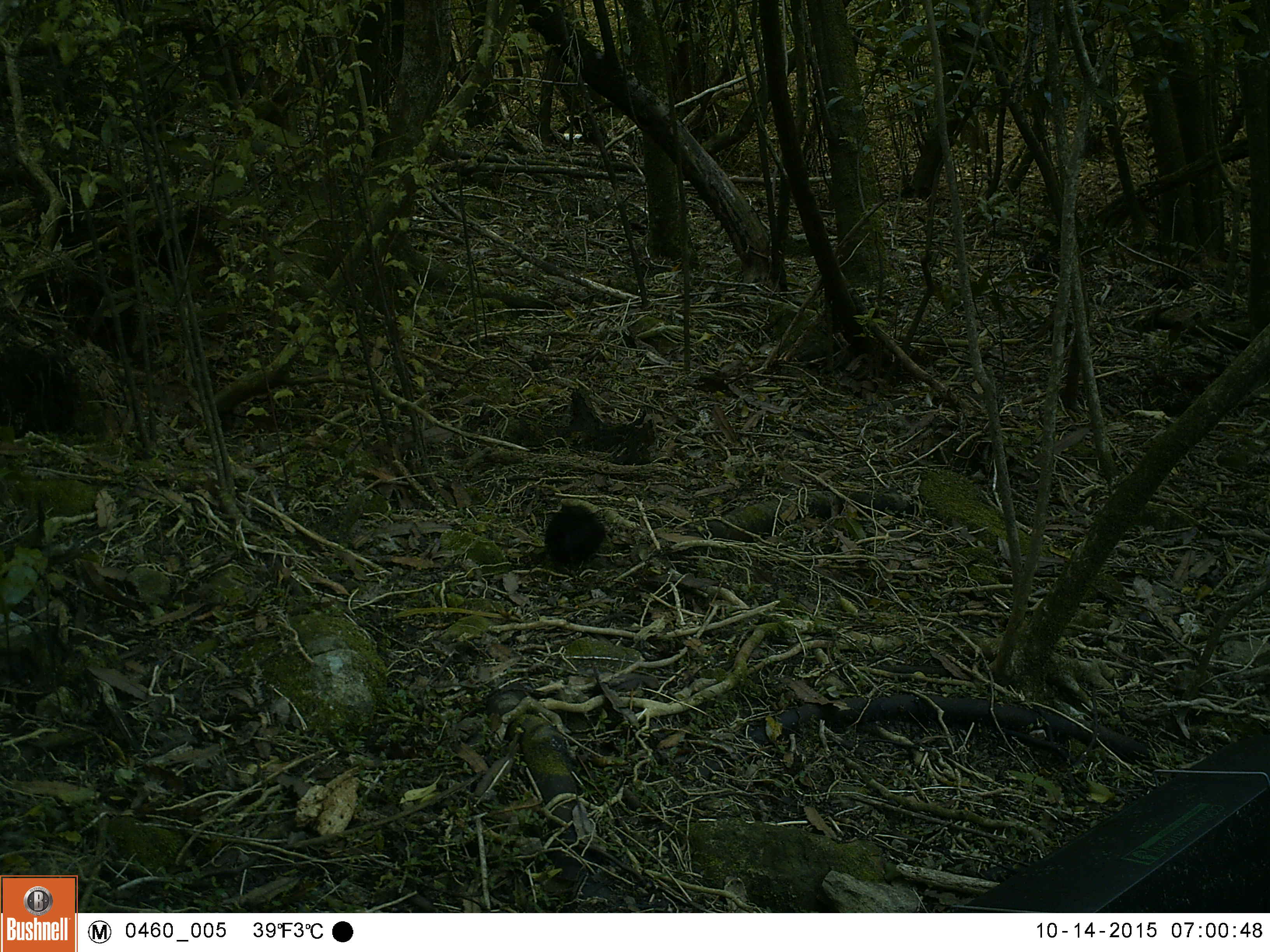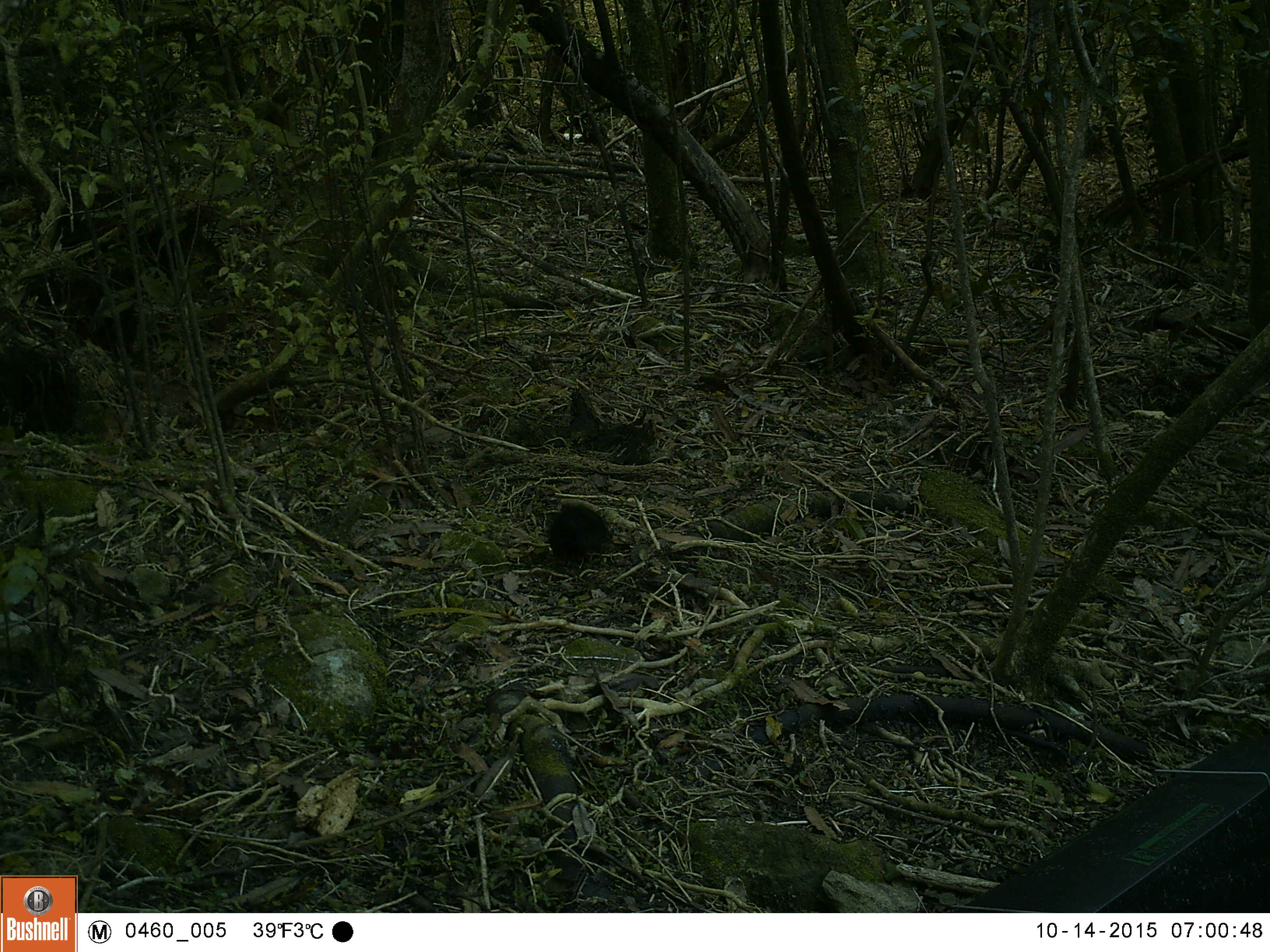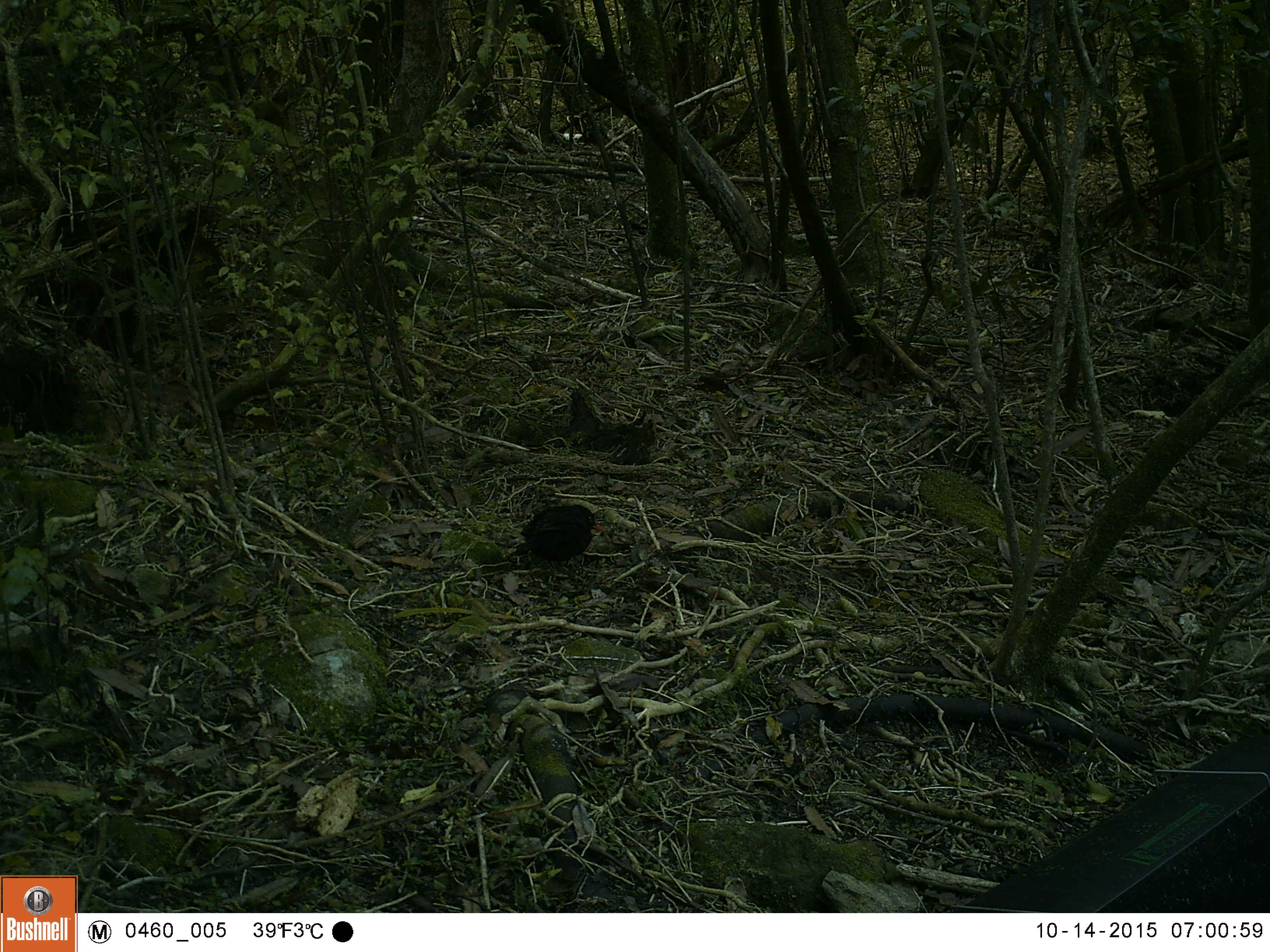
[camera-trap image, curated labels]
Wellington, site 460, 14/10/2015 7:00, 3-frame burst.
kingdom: Animalia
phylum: Chordata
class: Aves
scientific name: Aves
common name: bird